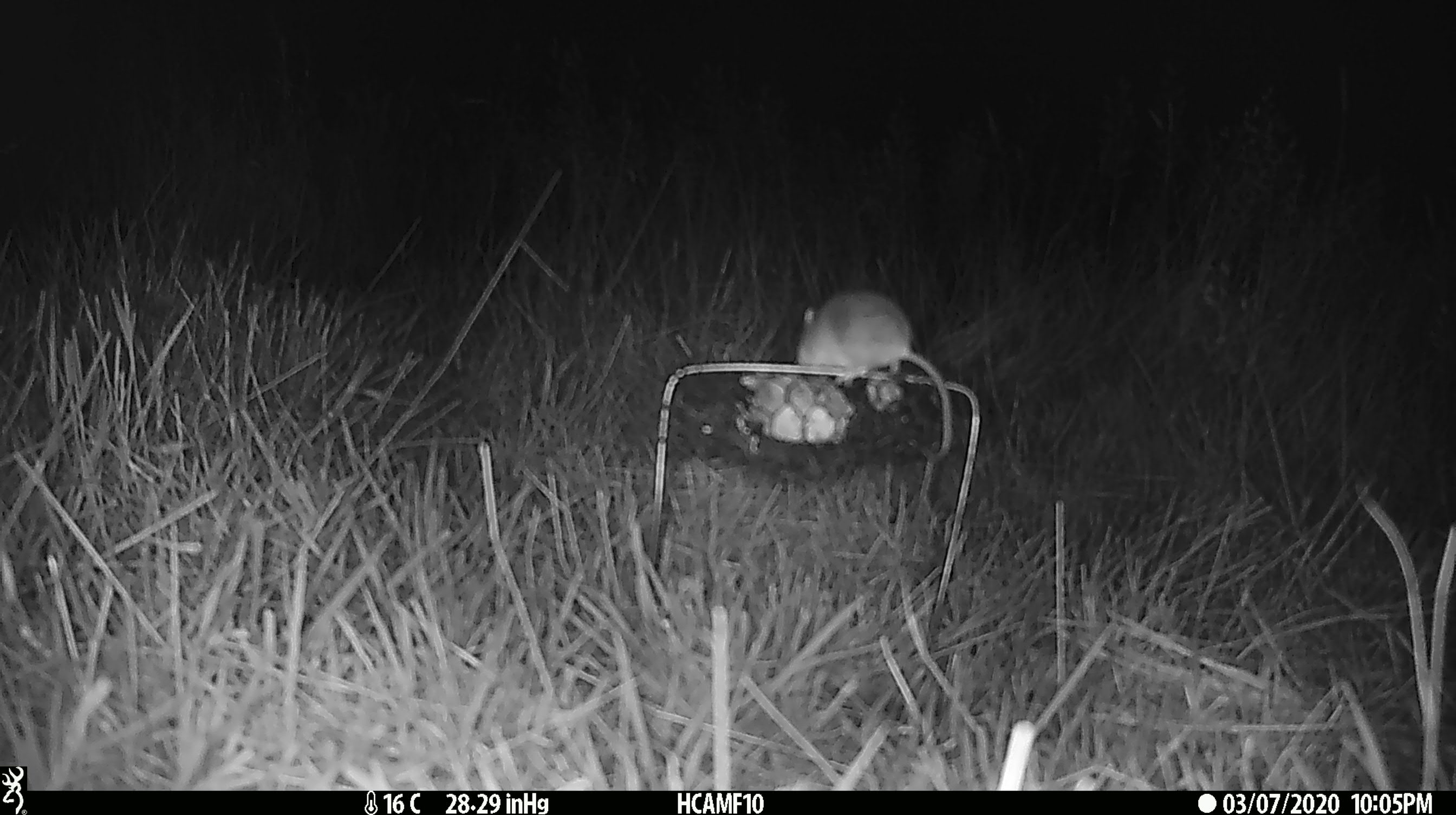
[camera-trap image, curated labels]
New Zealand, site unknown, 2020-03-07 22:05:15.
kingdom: Animalia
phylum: Chordata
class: Mammalia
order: Rodentia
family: Muridae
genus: Mus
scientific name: Mus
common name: mouse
Mouse (Mus).